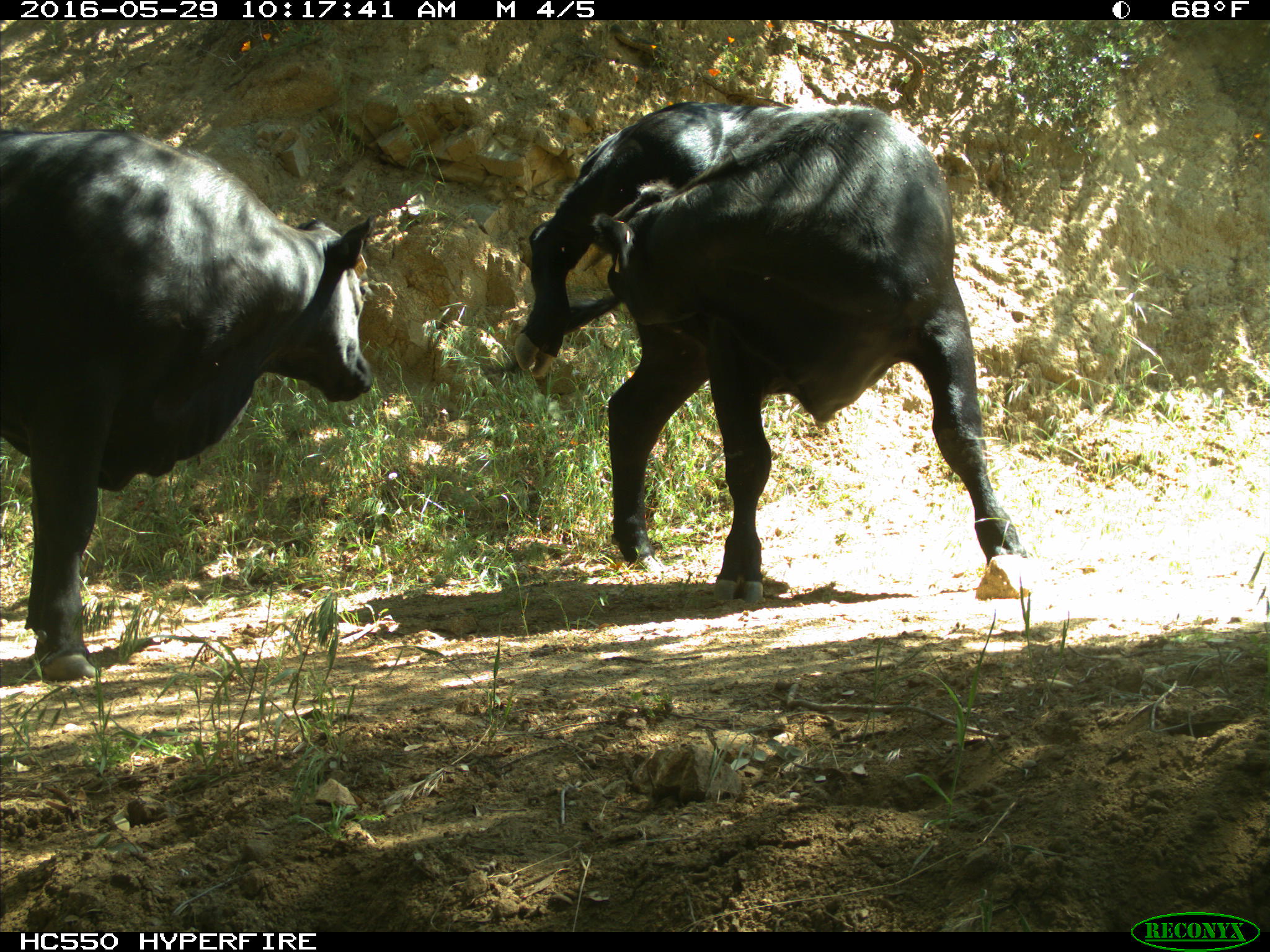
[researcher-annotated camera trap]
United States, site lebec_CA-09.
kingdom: Animalia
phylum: Chordata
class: Mammalia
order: Artiodactyla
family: Bovidae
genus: Bos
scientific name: Bos taurus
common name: domestic cow